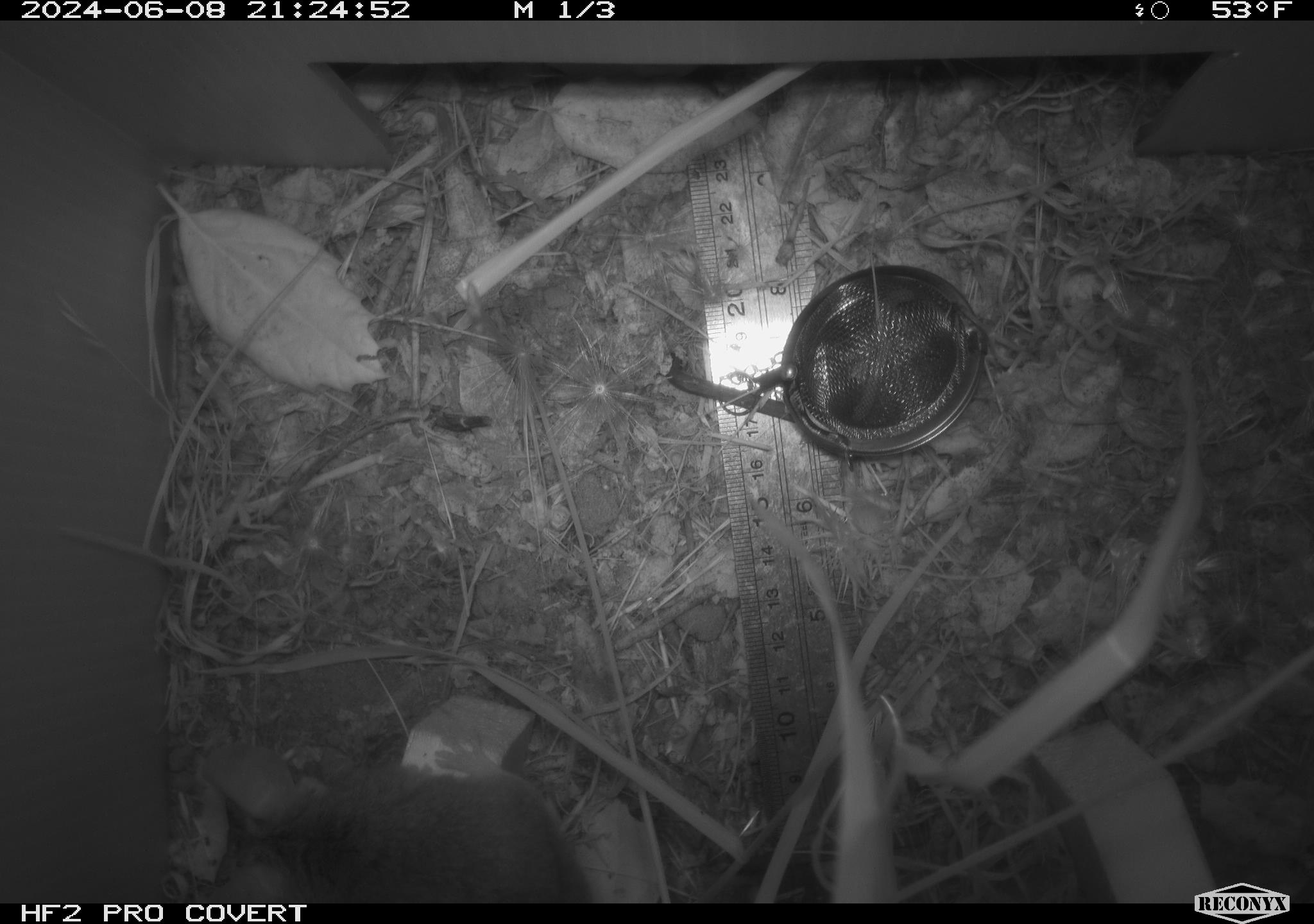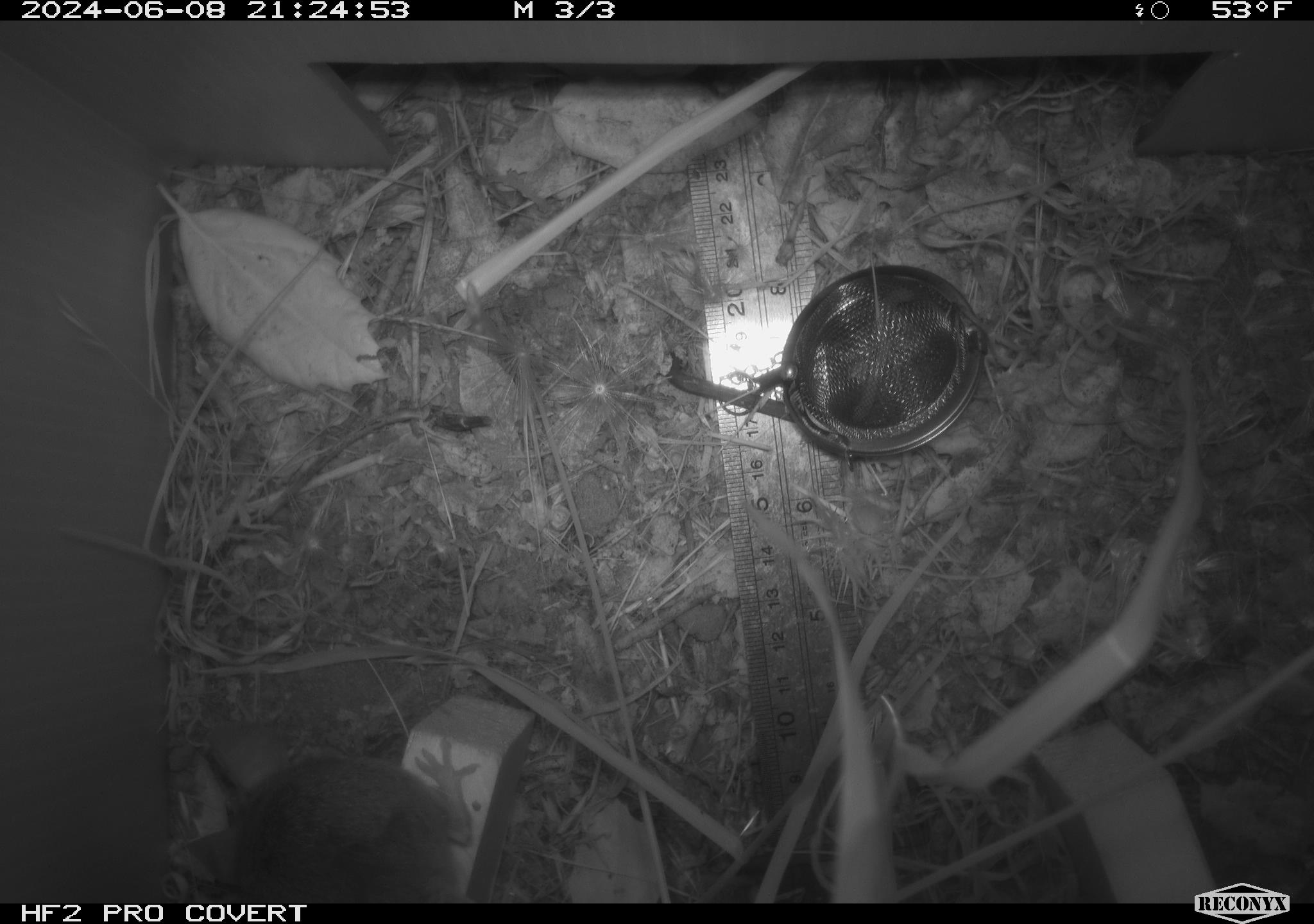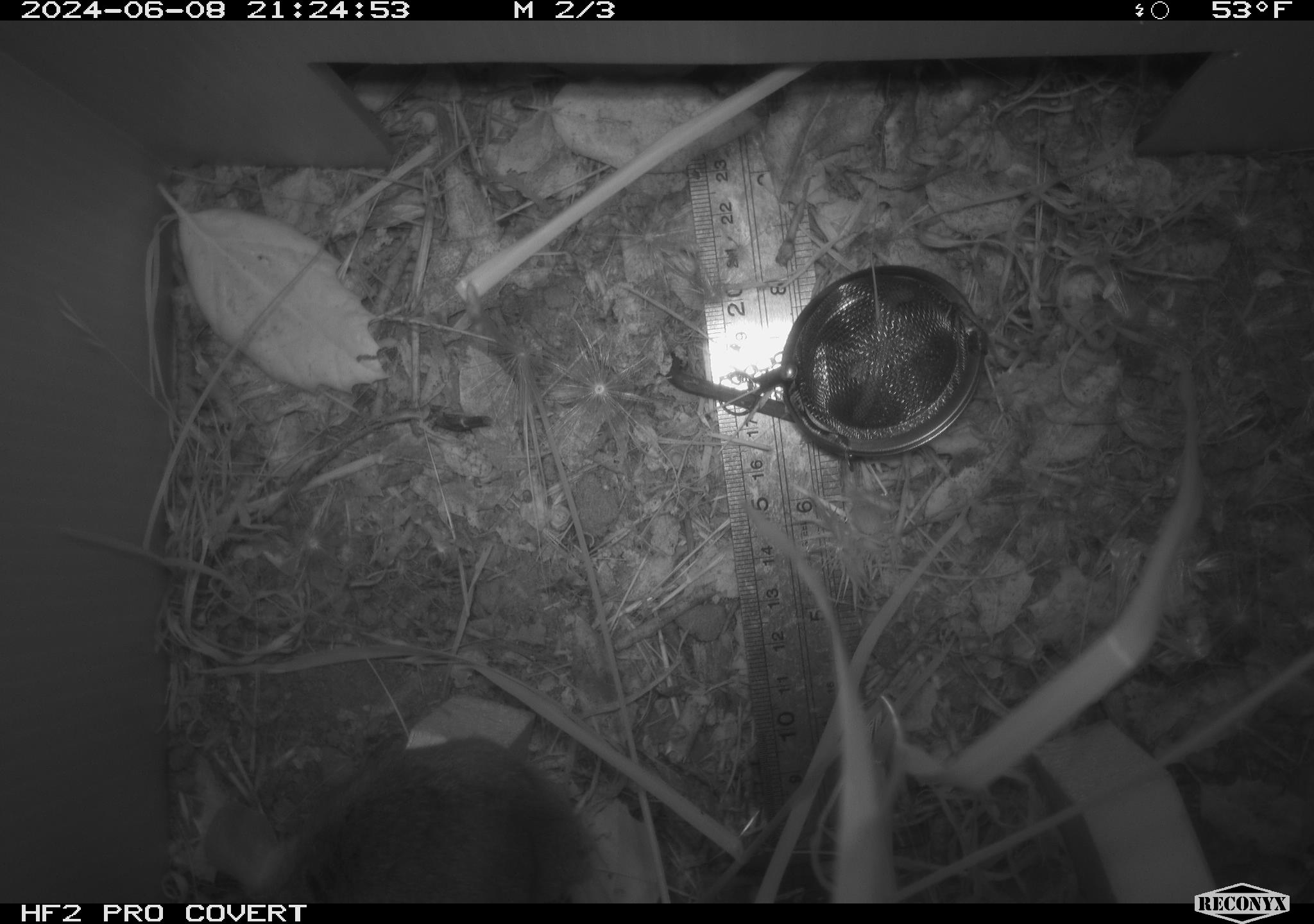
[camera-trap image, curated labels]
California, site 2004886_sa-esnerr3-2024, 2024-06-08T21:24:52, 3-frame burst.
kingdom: Animalia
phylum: Chordata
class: Mammalia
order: Rodentia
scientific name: Rodentia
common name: rodent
Rodent (Rodentia).